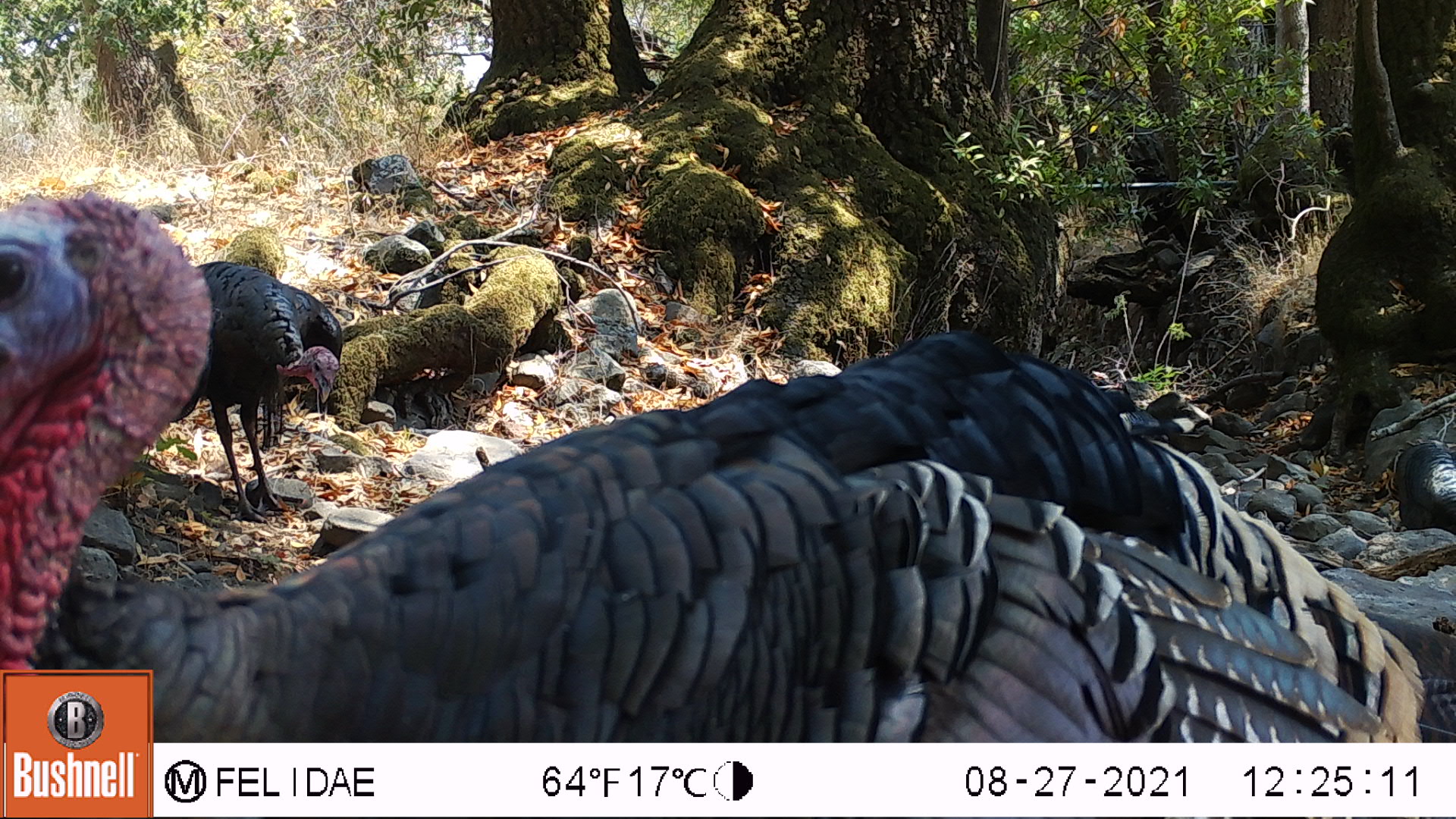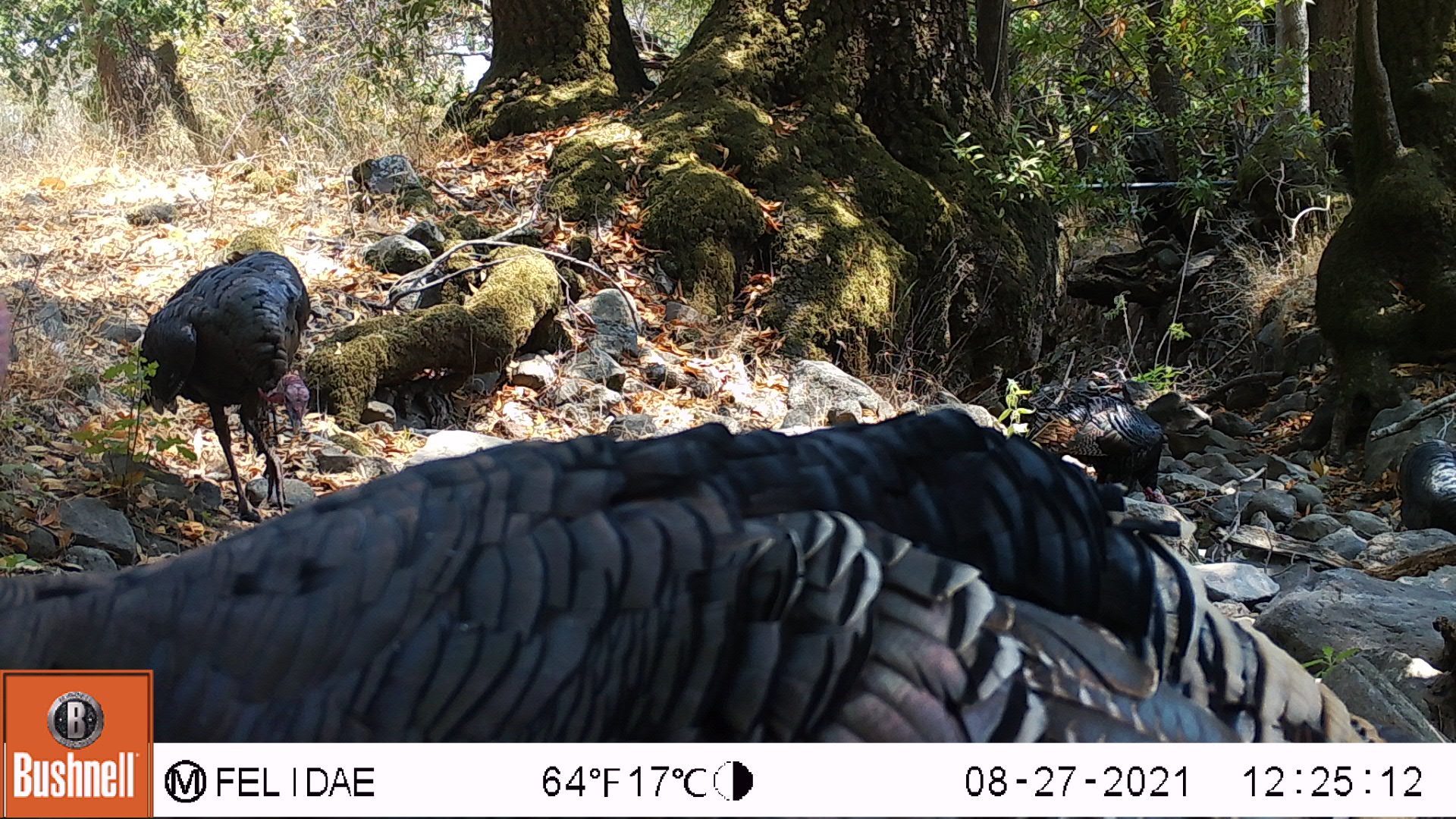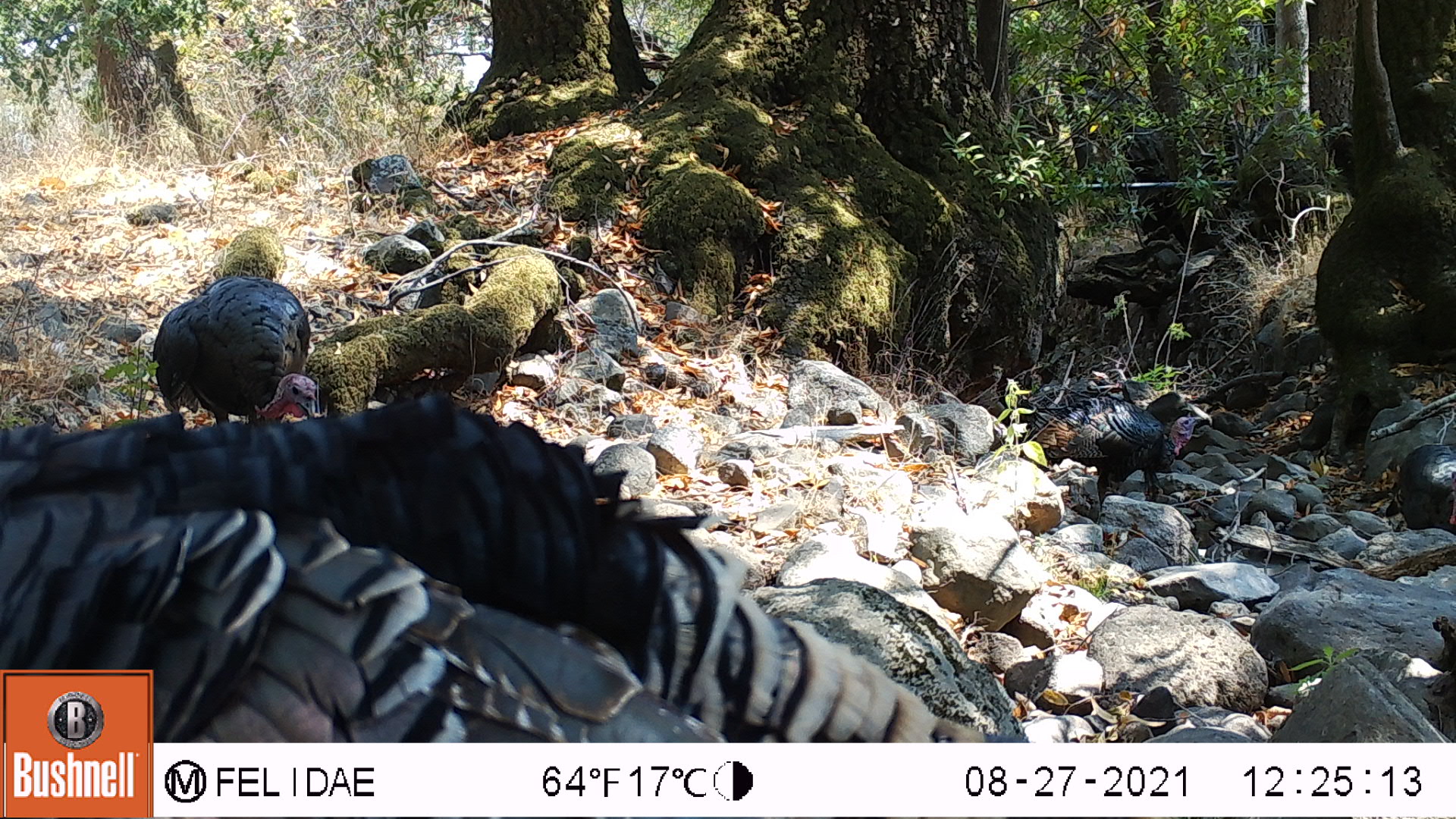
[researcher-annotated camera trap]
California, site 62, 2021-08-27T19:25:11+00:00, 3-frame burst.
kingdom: Animalia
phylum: Chordata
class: Aves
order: Galliformes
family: Phasianidae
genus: Meleagris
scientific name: Meleagris gallopavo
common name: turkey